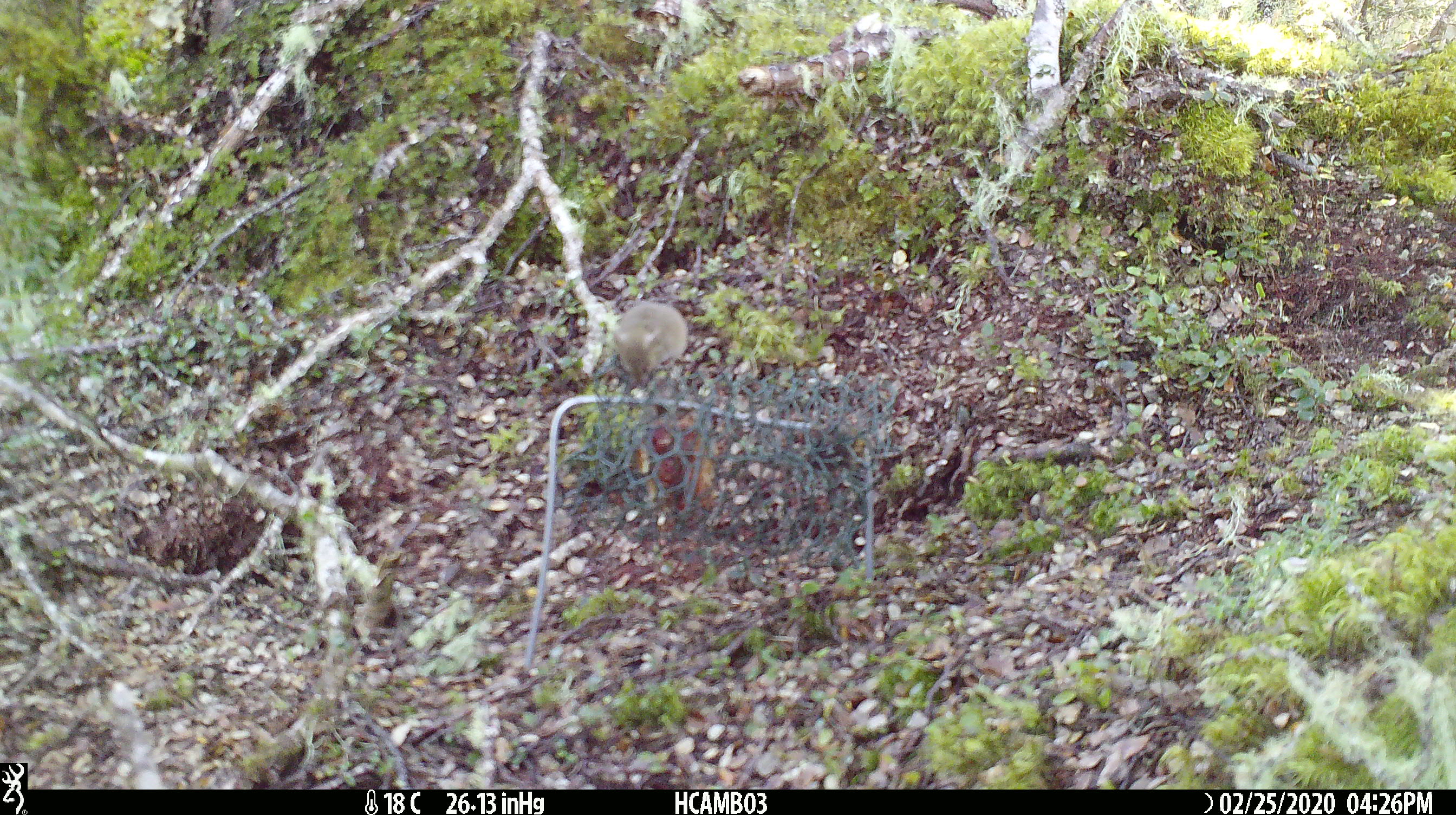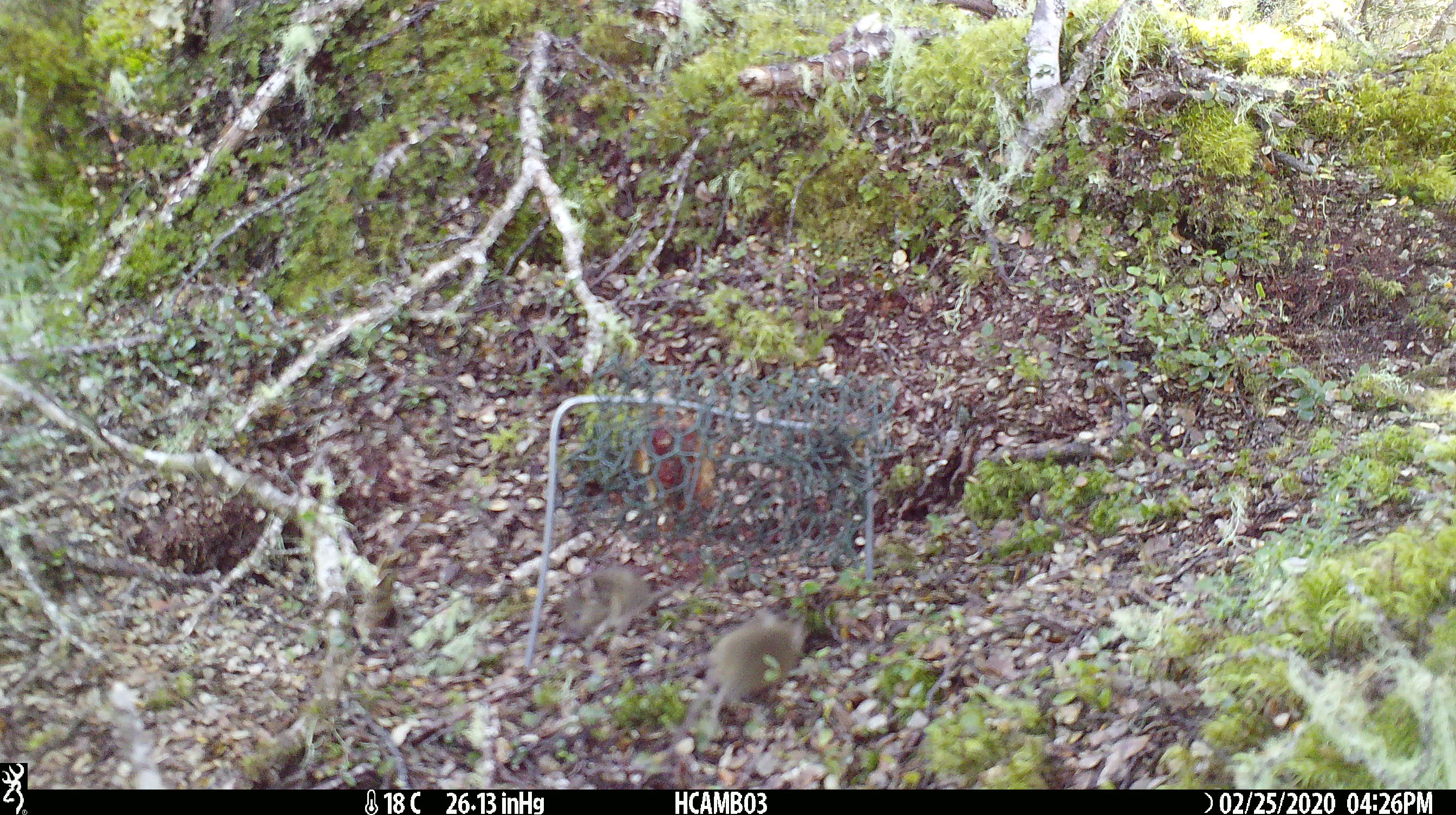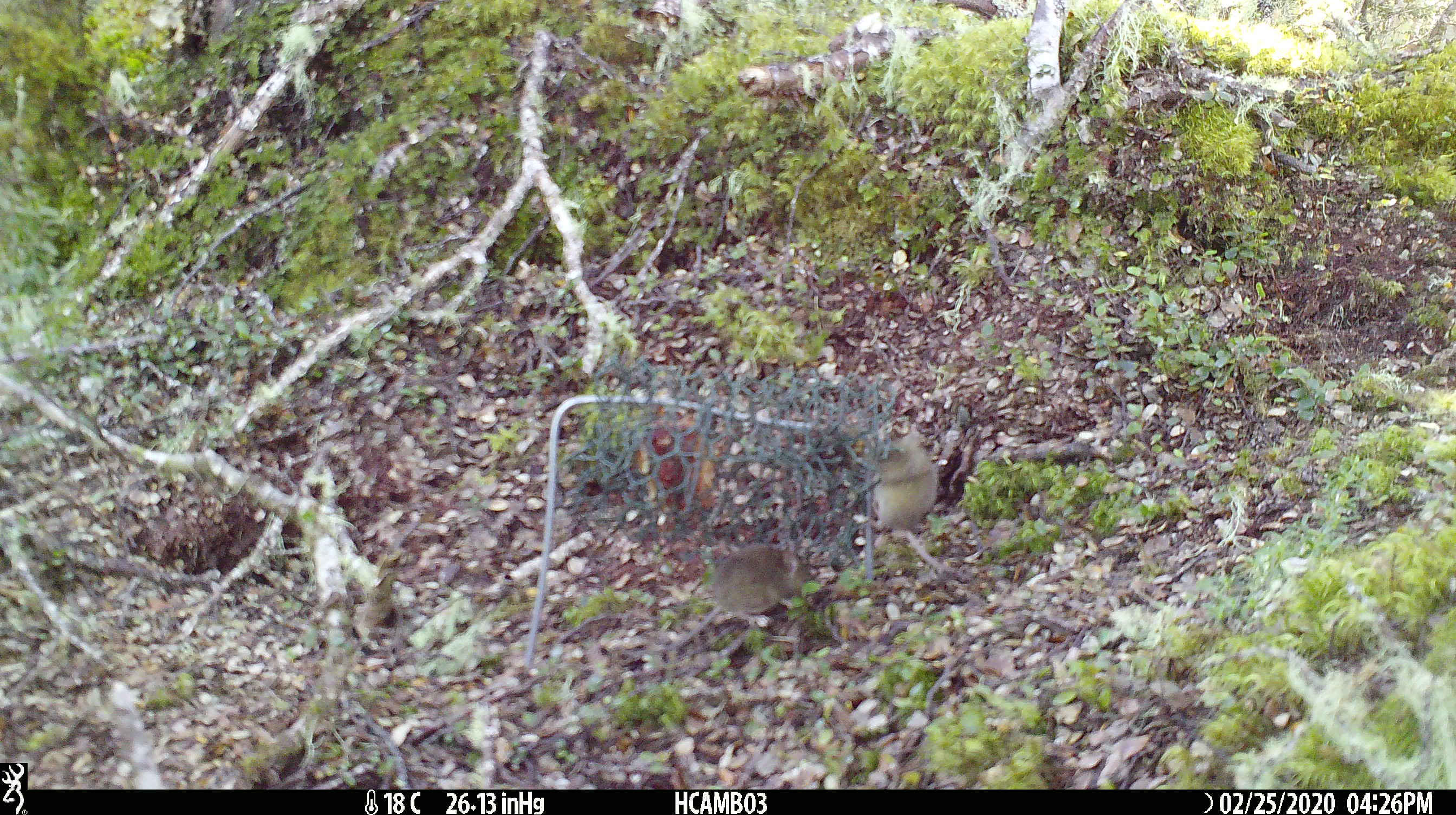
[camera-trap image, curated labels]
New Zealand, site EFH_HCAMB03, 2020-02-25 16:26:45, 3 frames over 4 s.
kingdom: Animalia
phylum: Chordata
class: Mammalia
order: Rodentia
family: Muridae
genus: Mus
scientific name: Mus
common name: mouse